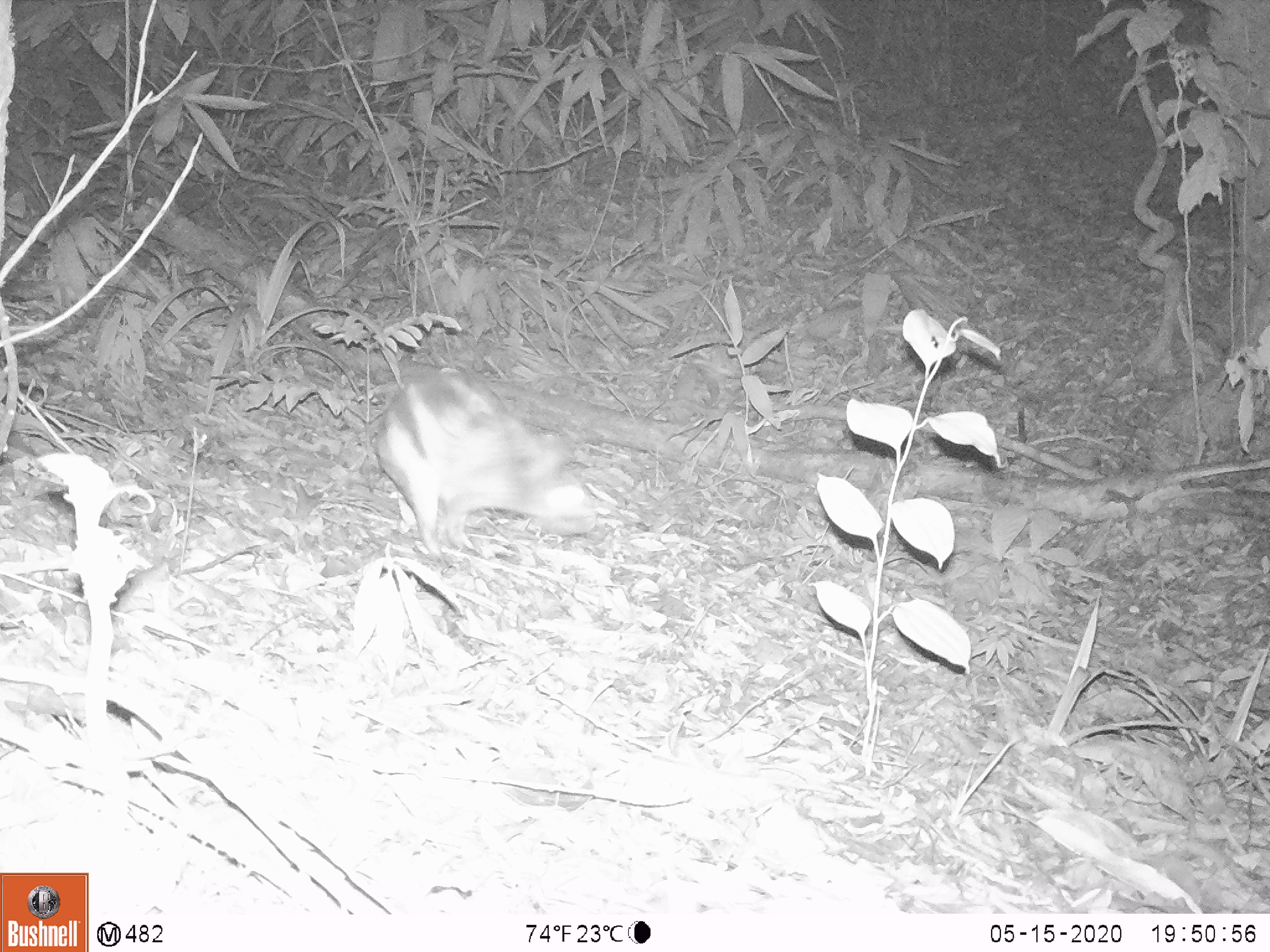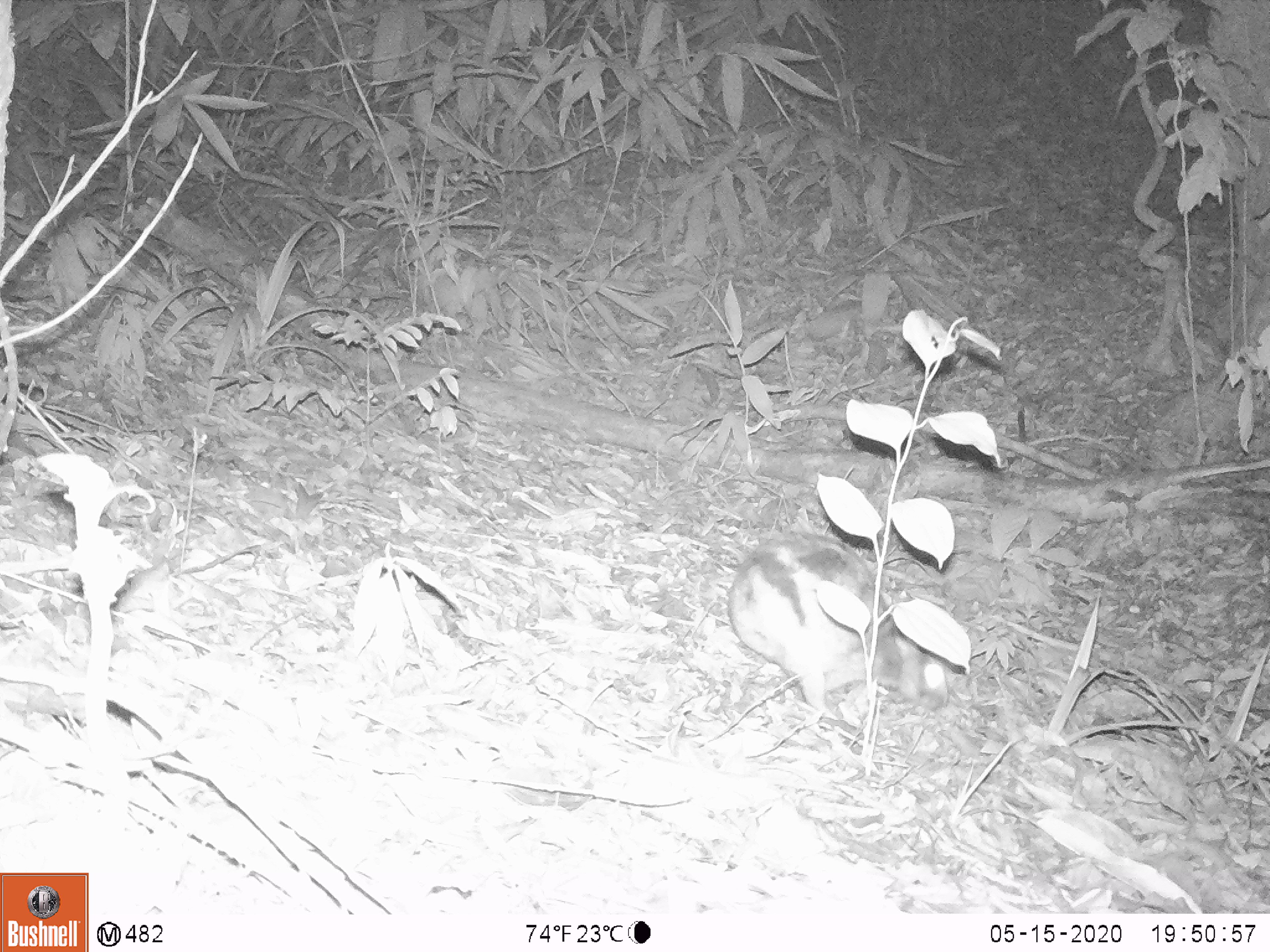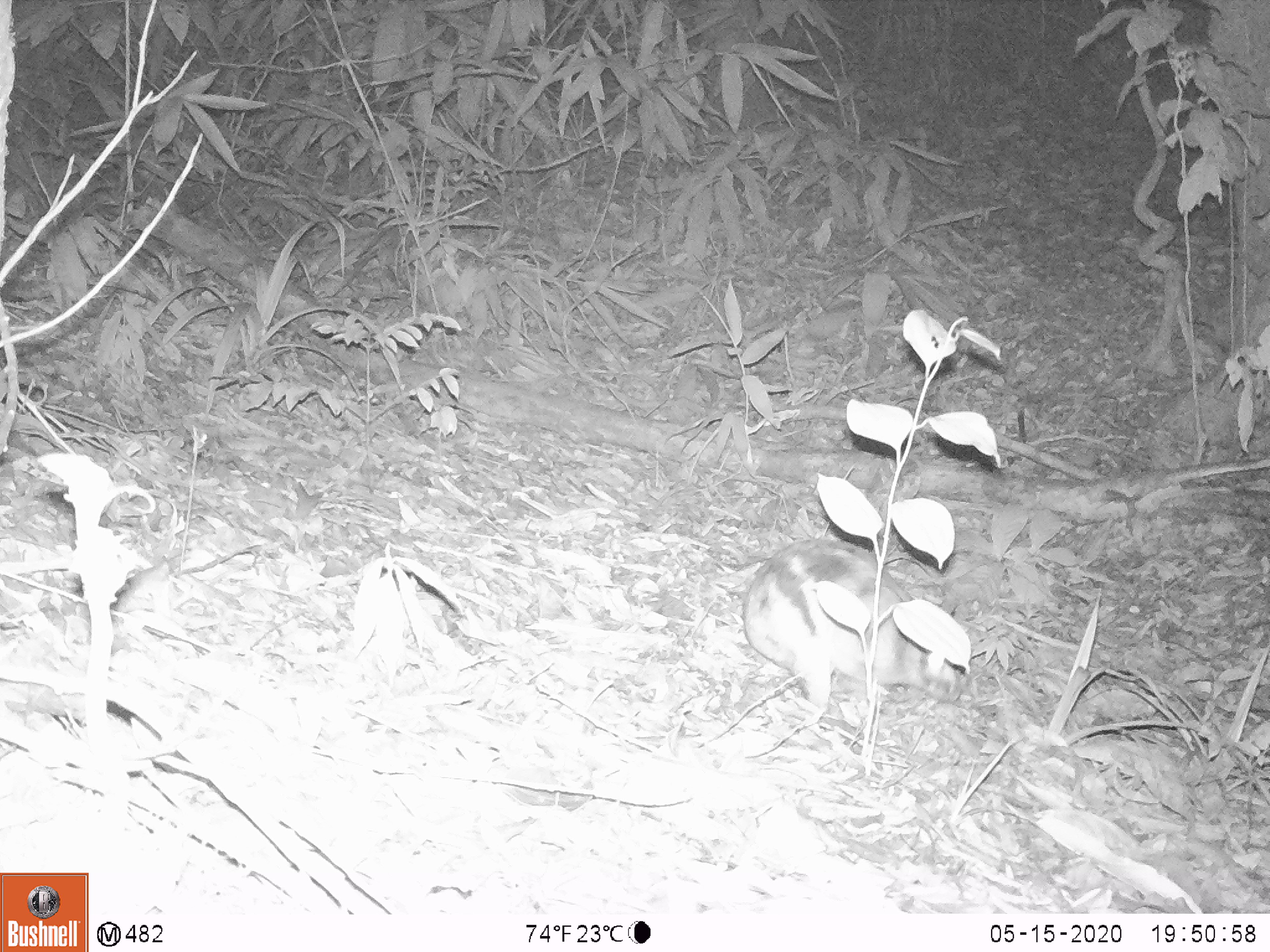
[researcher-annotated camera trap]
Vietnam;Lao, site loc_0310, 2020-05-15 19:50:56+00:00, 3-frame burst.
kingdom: Animalia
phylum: Chordata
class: Mammalia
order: Lagomorpha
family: Leporidae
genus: Nesolagus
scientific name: Nesolagus timminsi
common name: annamite striped rabbit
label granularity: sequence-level